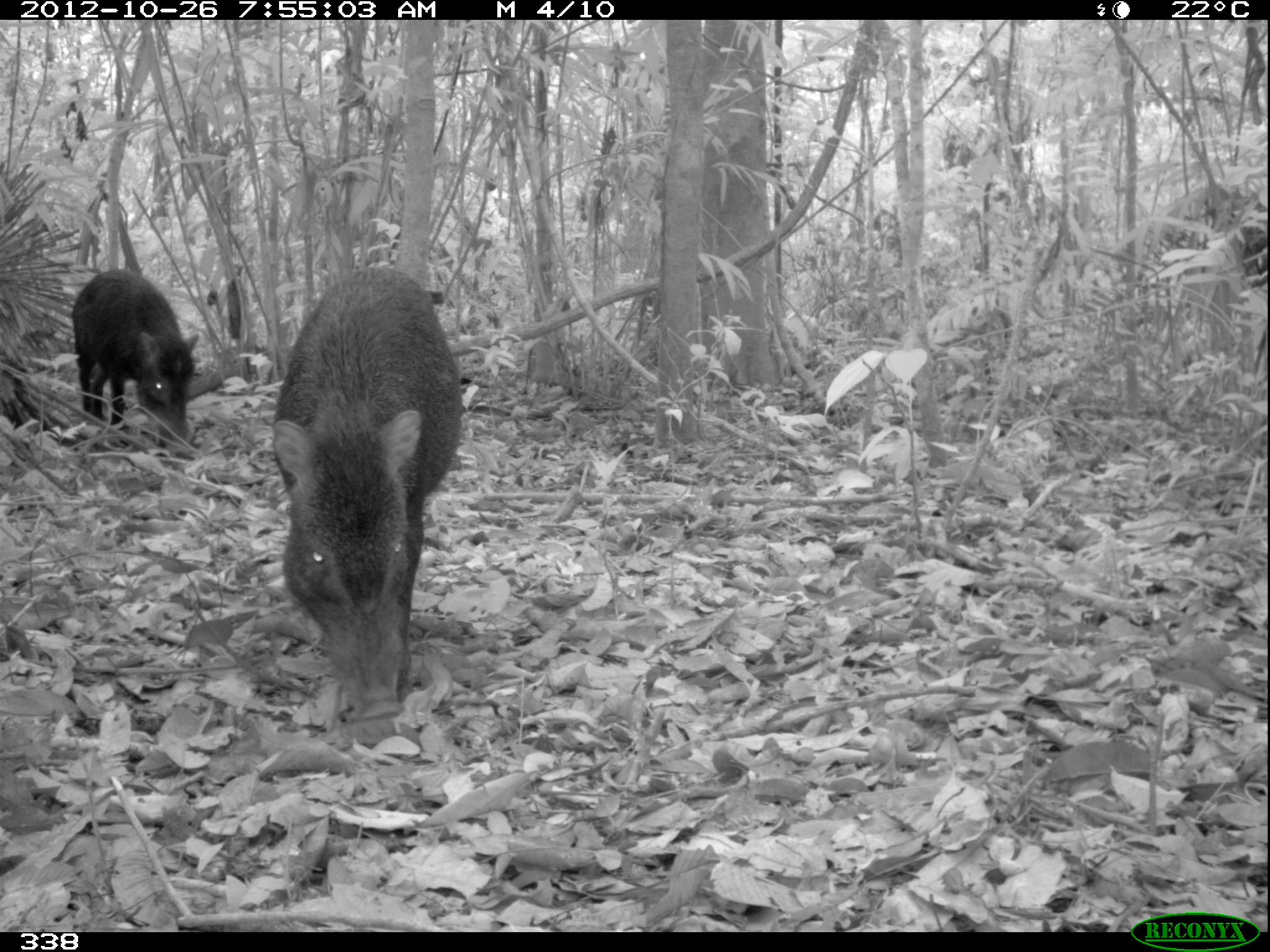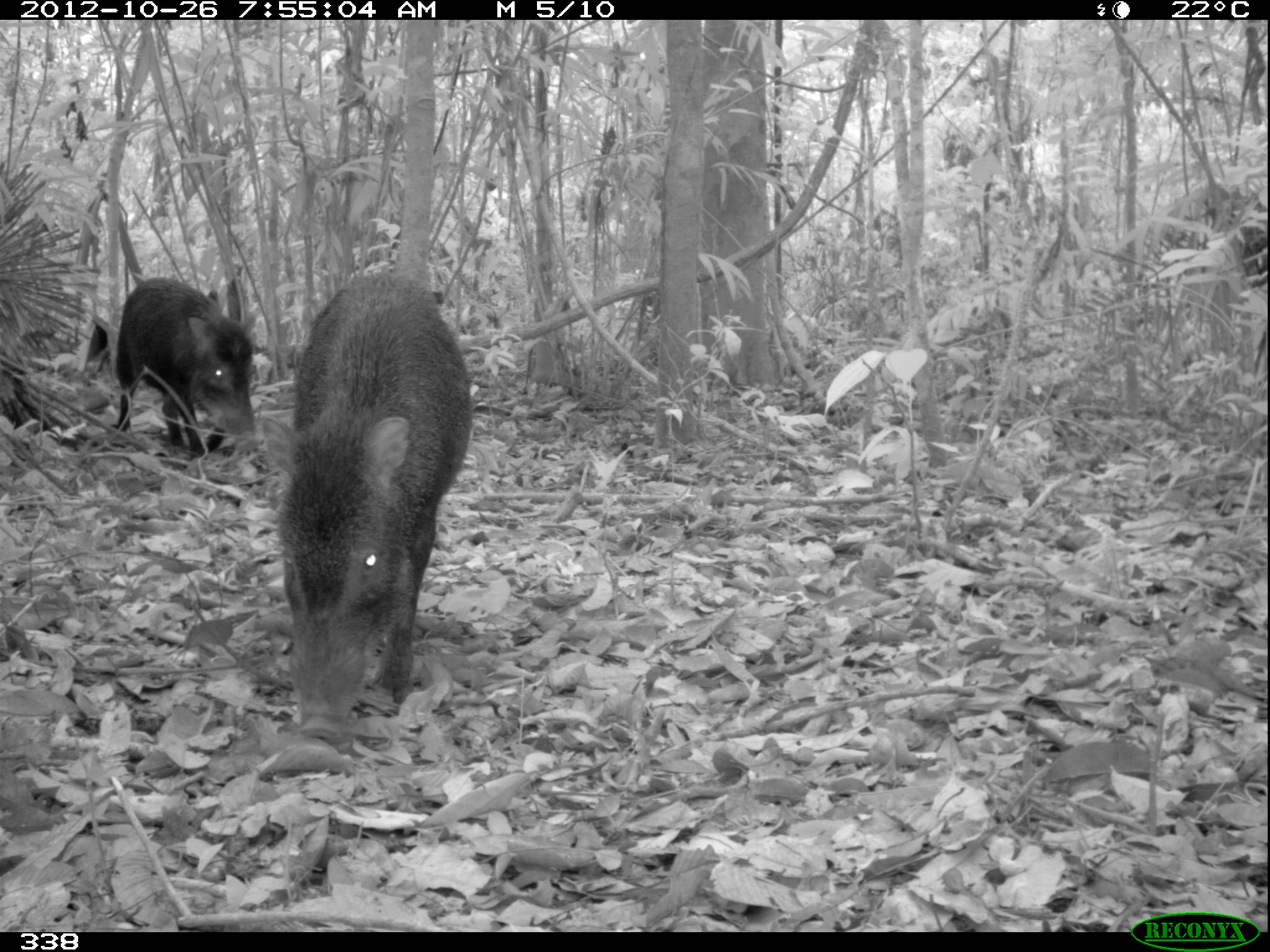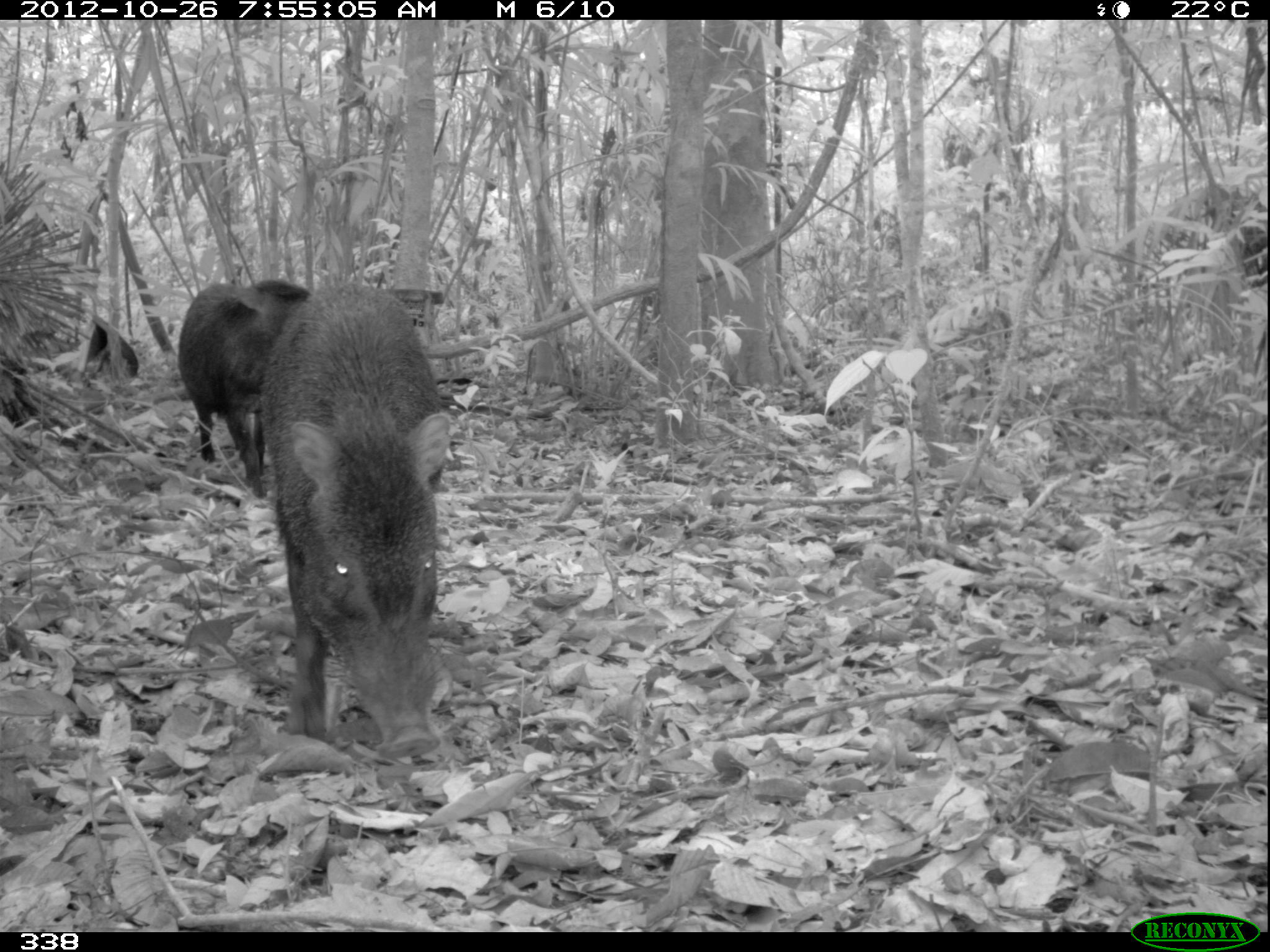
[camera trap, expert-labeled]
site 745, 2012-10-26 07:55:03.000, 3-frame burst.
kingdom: Animalia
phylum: Chordata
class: Mammalia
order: Artiodactyla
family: Tayassuidae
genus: Tayassu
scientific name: Tayassu pecari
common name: white-lipped peccary